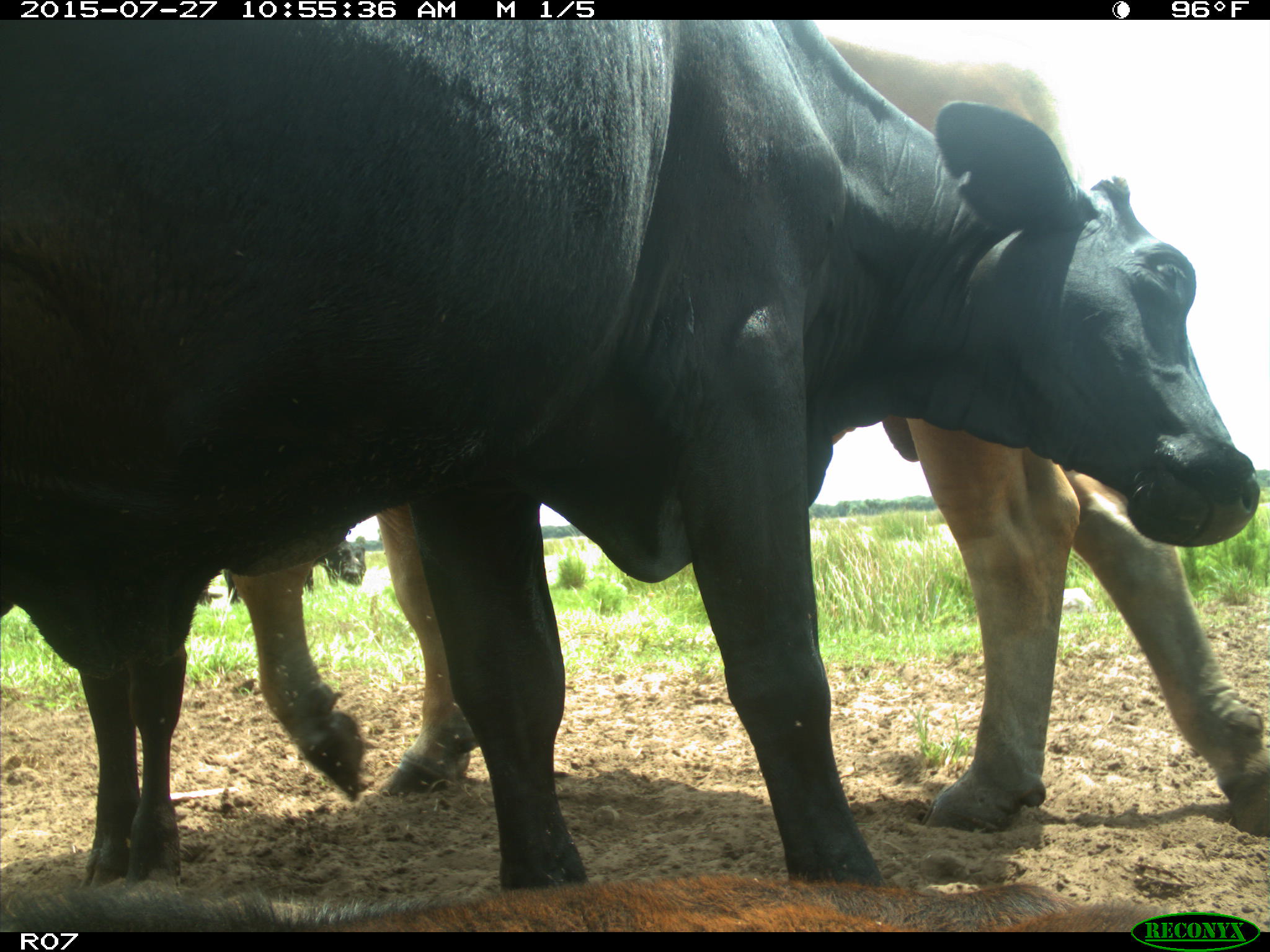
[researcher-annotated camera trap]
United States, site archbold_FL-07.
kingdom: Animalia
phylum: Chordata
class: Mammalia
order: Artiodactyla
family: Bovidae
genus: Bos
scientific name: Bos taurus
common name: domestic cow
Bos taurus (domestic cow).